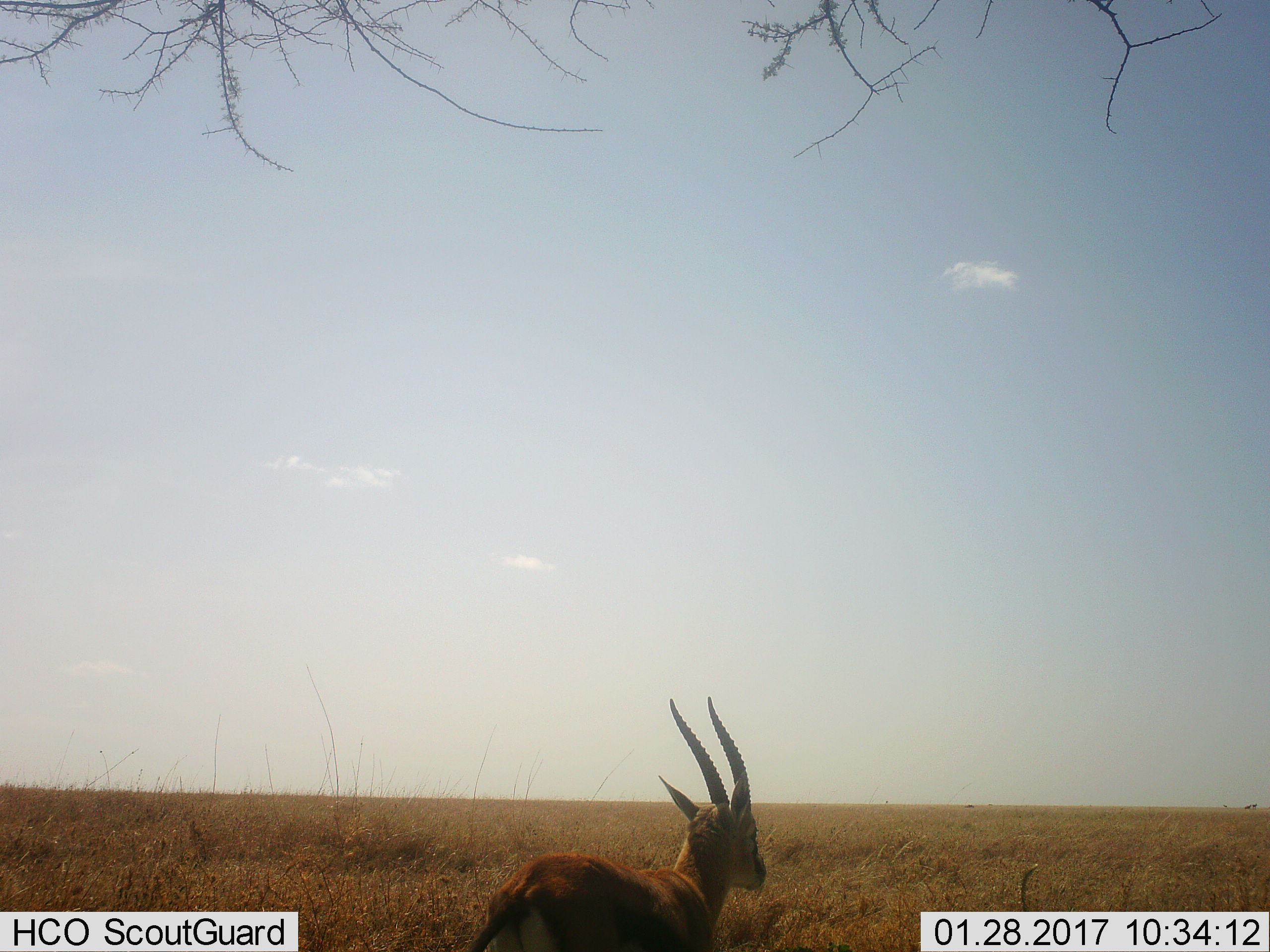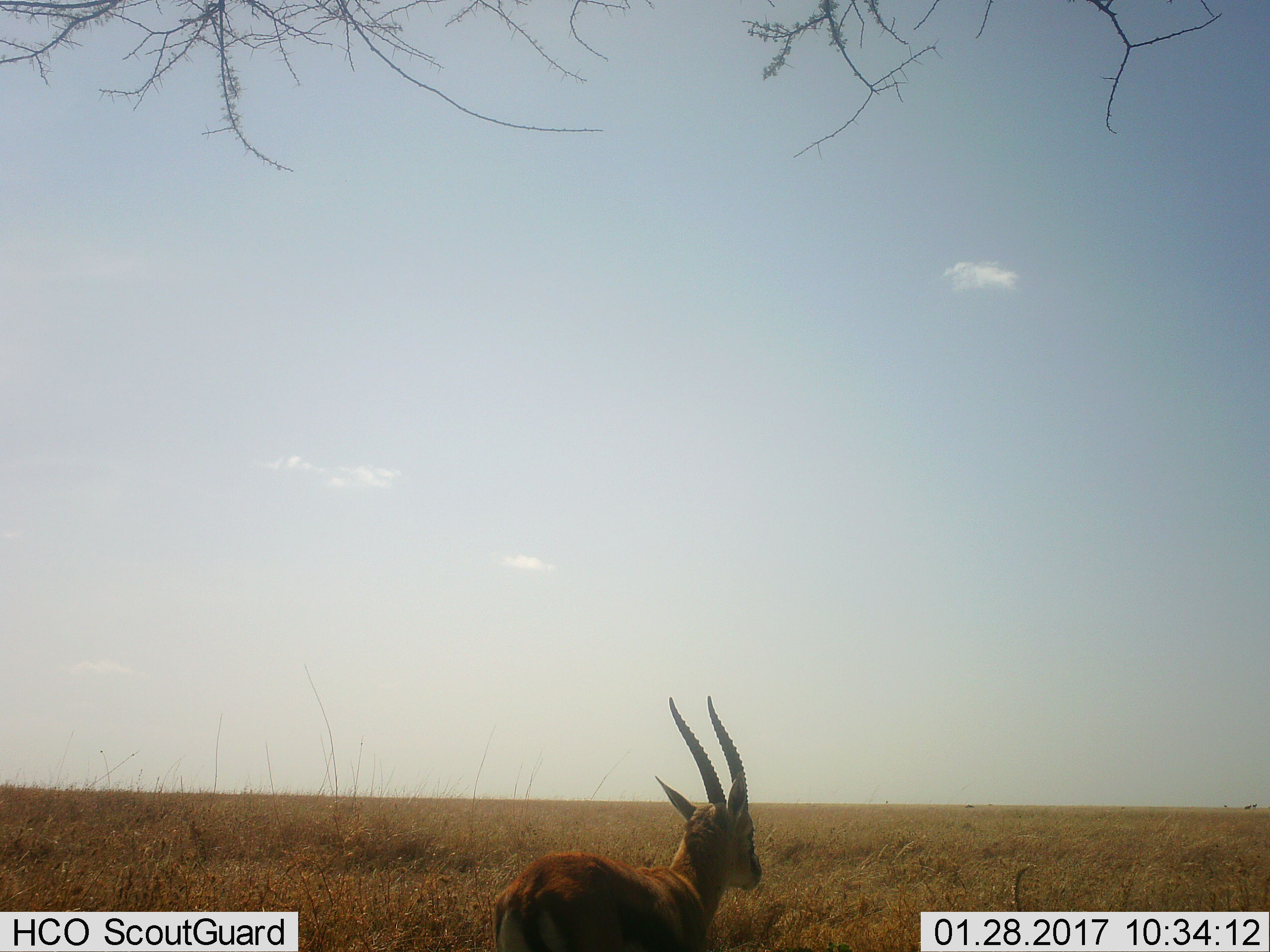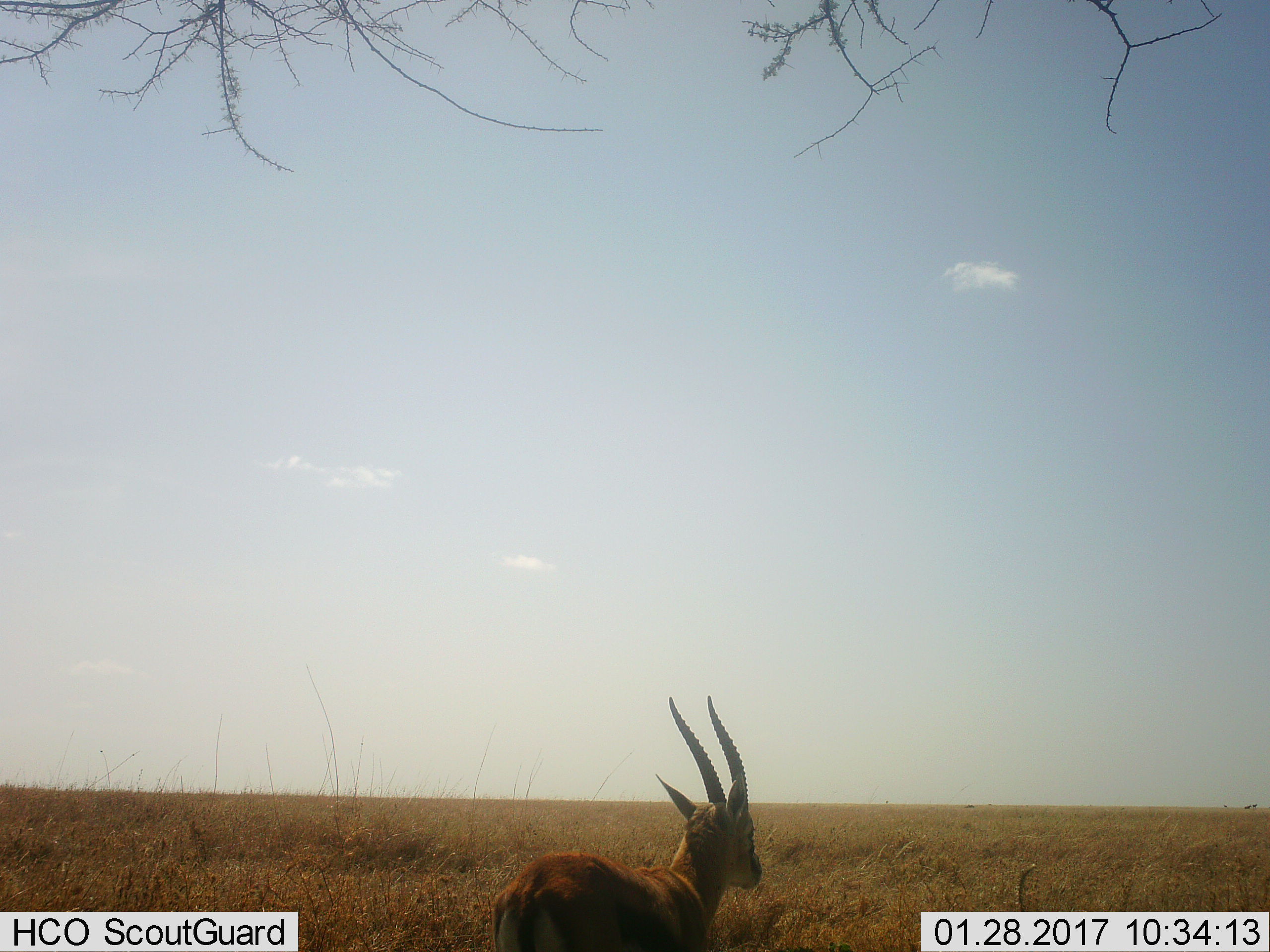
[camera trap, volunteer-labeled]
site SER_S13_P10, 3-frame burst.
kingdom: Animalia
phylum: Chordata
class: Mammalia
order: Artiodactyla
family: Bovidae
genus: Eudorcas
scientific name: Eudorcas thomsonii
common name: thomson's gazelle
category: gazellethomsons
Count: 1.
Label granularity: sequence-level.